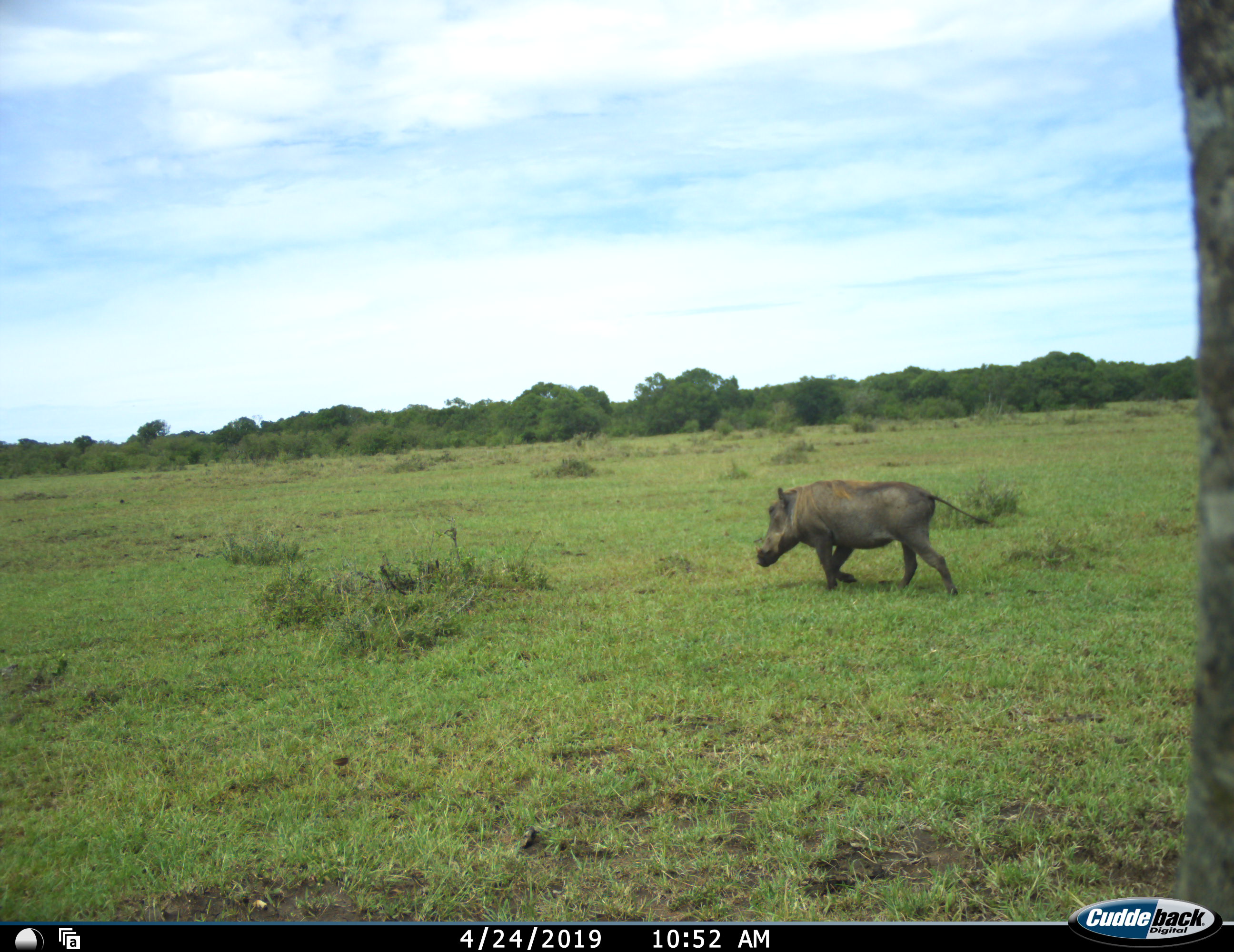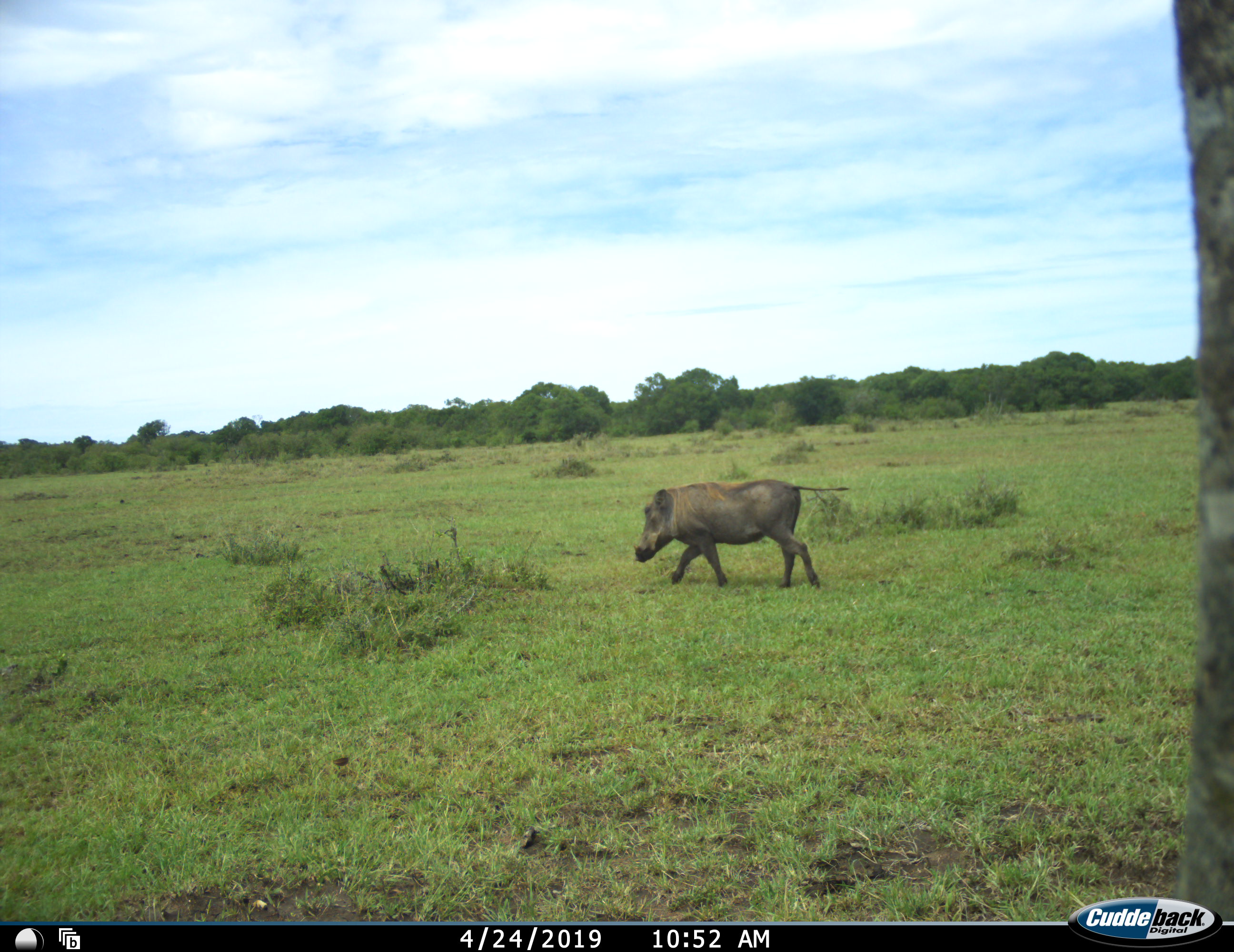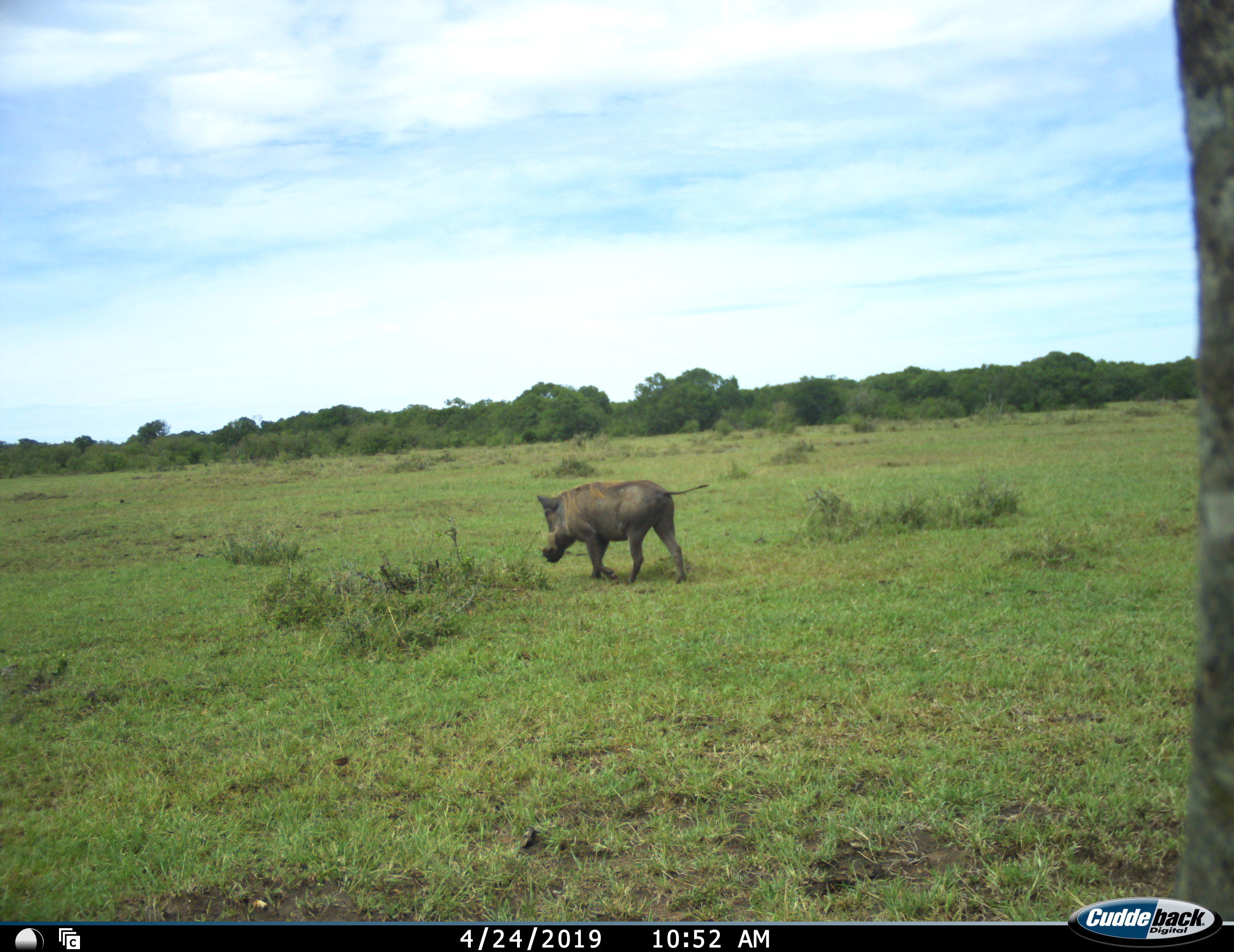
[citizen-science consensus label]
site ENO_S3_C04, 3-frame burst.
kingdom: Animalia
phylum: Chordata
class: Mammalia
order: Artiodactyla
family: Suidae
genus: Phacochoerus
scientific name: Phacochoerus africanus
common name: warthog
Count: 1.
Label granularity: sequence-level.